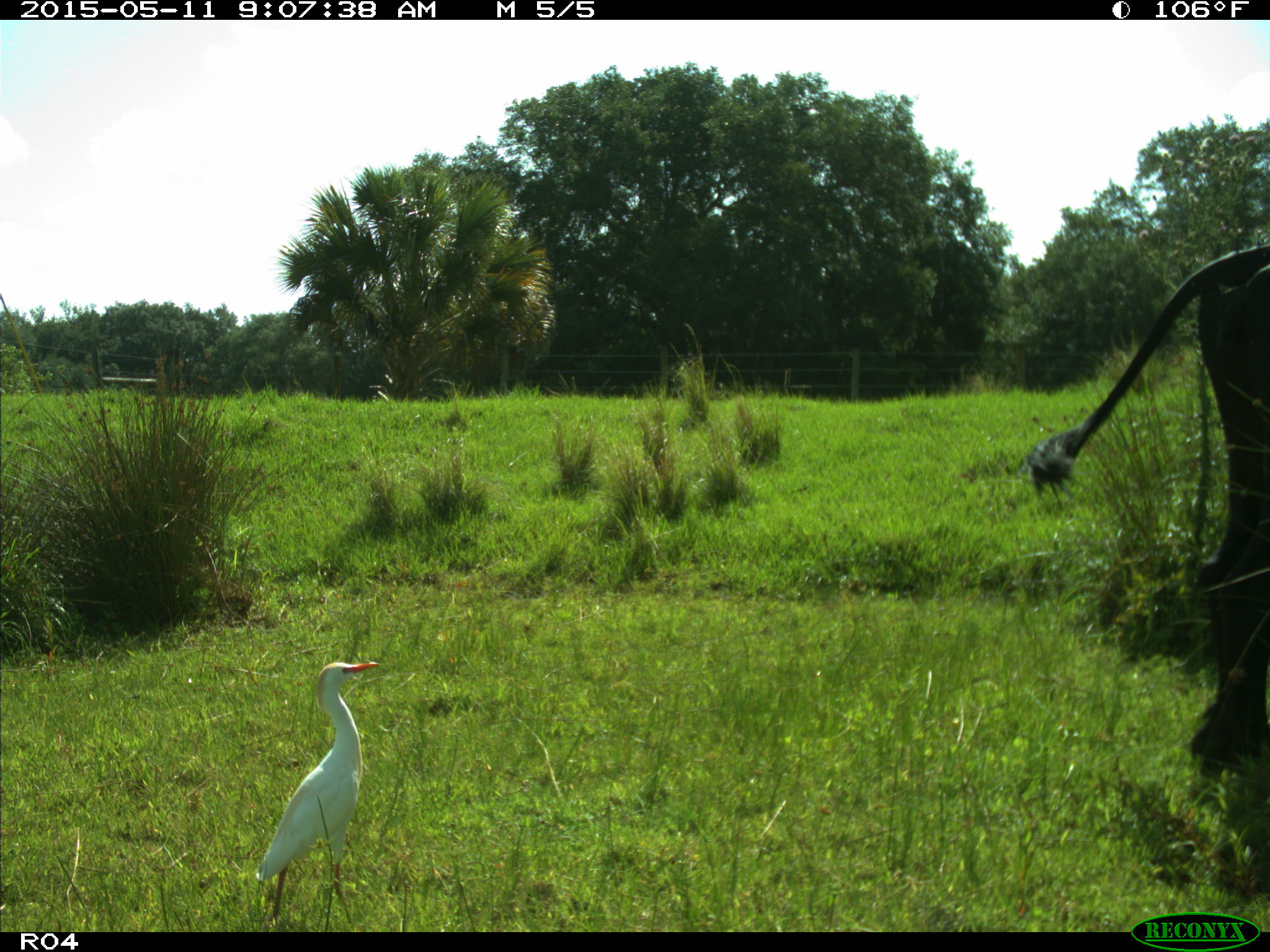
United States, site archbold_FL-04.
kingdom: Animalia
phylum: Chordata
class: Mammalia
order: Artiodactyla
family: Bovidae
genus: Bos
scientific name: Bos taurus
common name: domestic cow